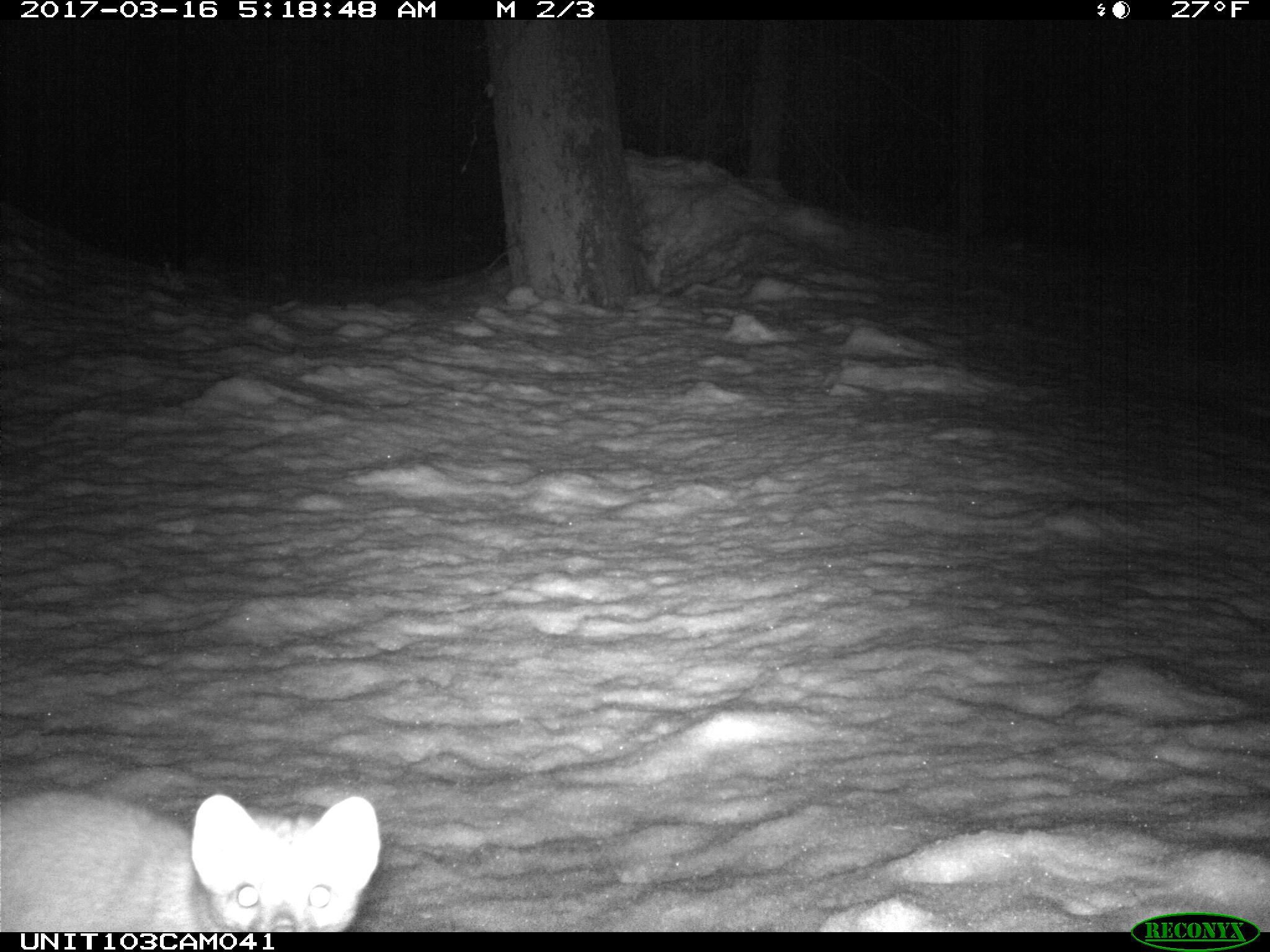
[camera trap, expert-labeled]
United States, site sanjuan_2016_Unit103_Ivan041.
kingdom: Animalia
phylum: Chordata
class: Mammalia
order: Carnivora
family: Mustelidae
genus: Martes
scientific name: Martes americana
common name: american marten